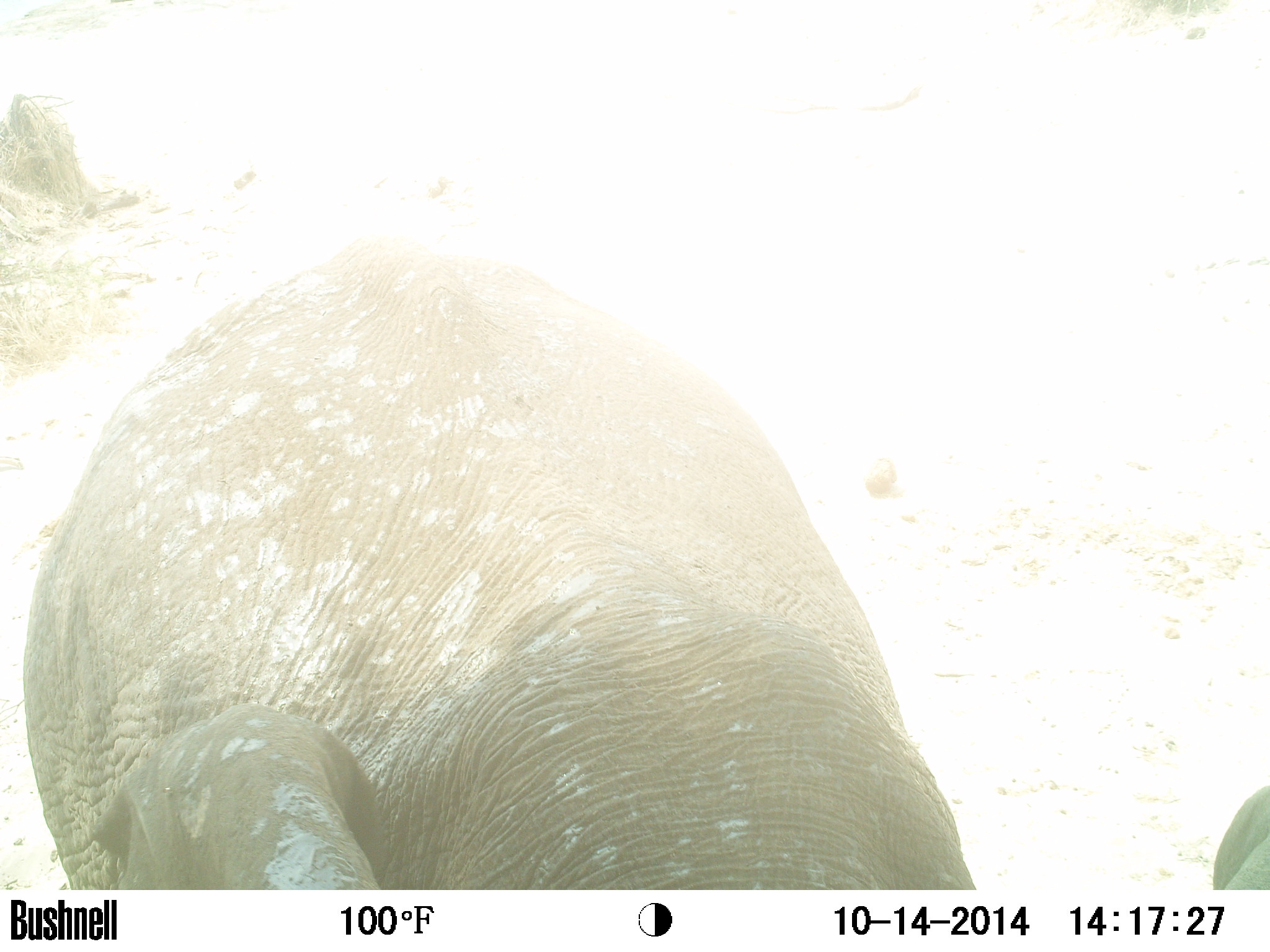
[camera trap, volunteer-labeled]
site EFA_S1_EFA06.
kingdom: Animalia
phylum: Chordata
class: Mammalia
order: Proboscidea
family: Elephantidae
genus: Loxodonta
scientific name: Loxodonta africana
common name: african bush elephant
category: elephant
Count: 1.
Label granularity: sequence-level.